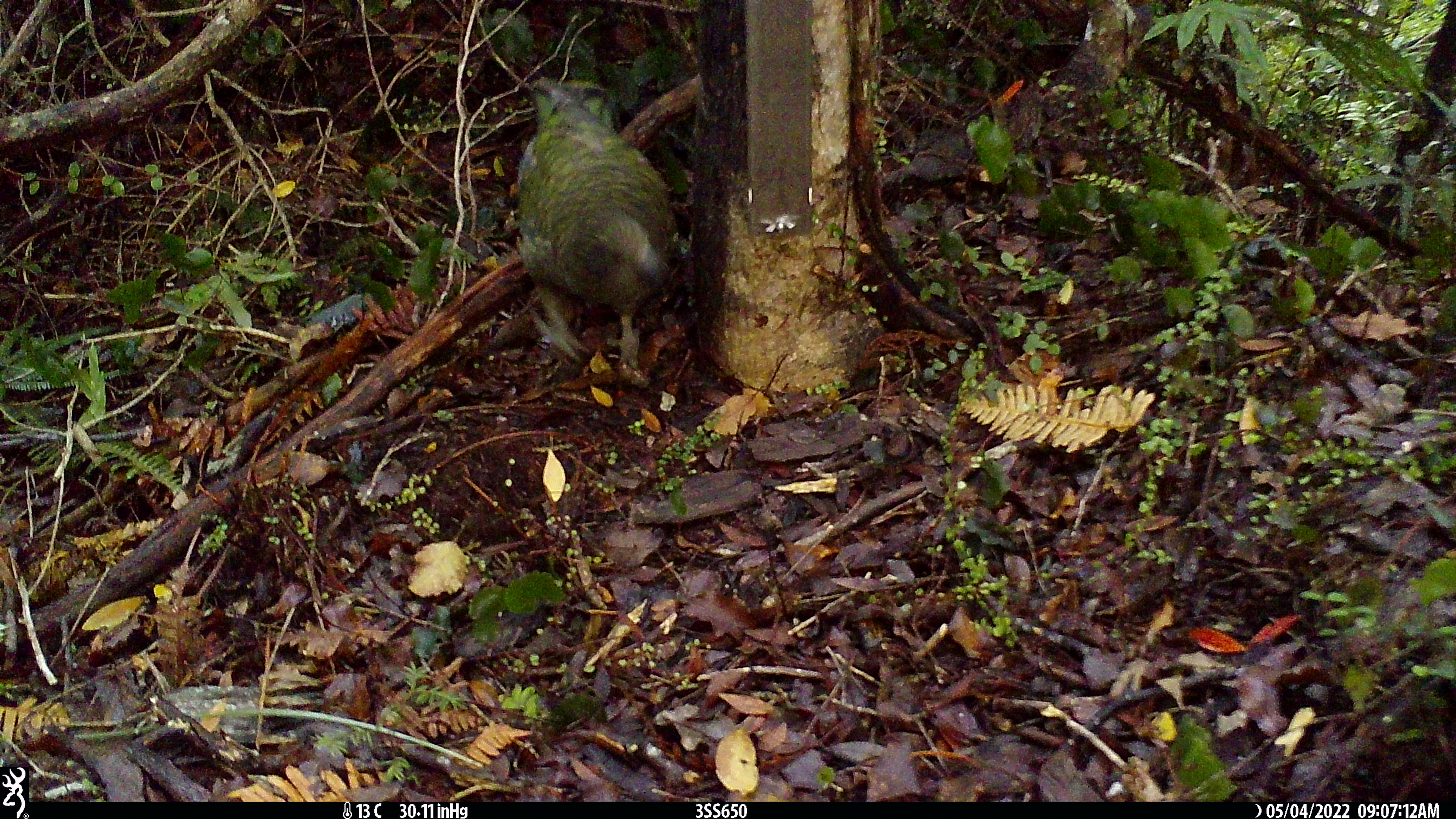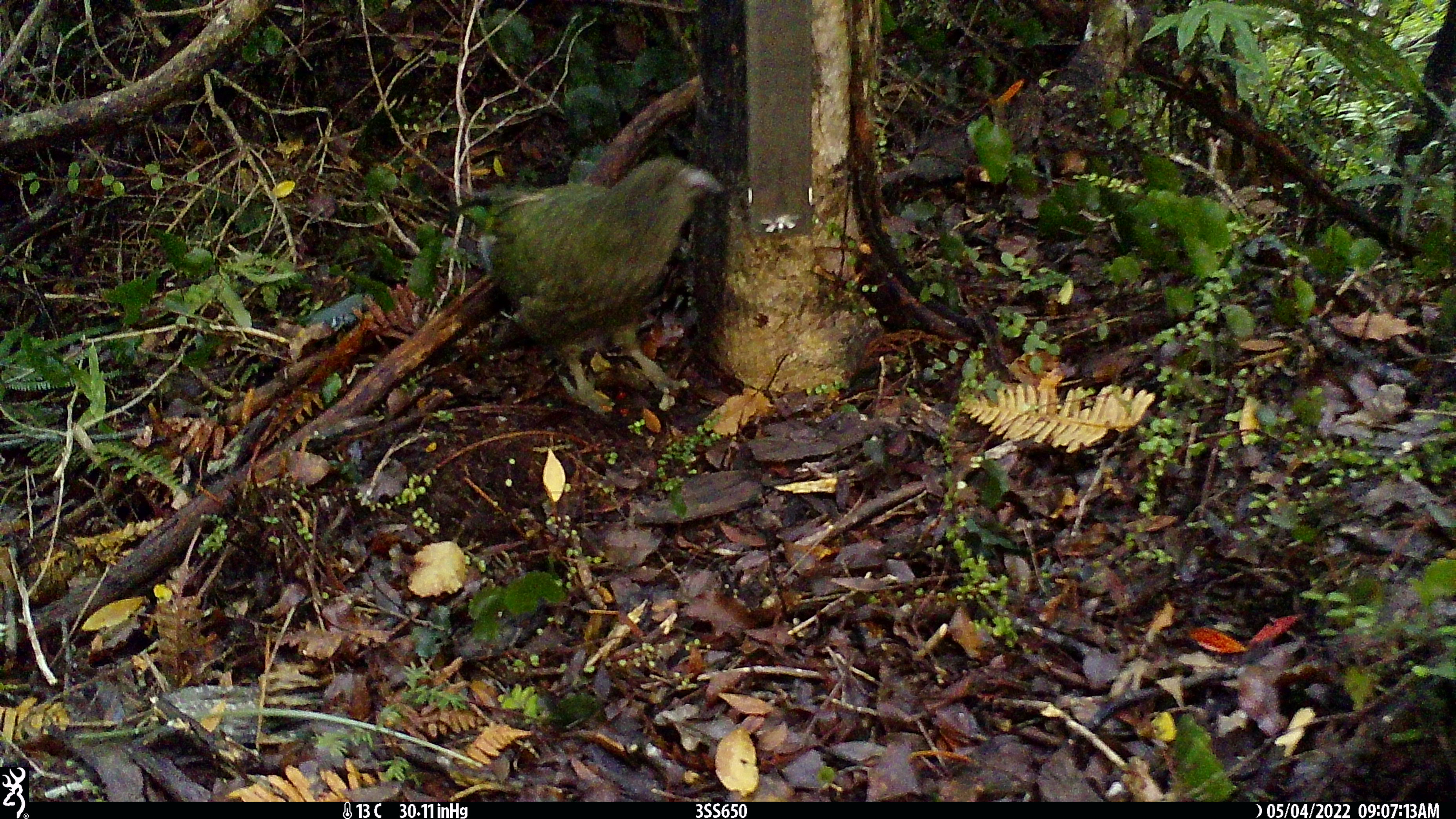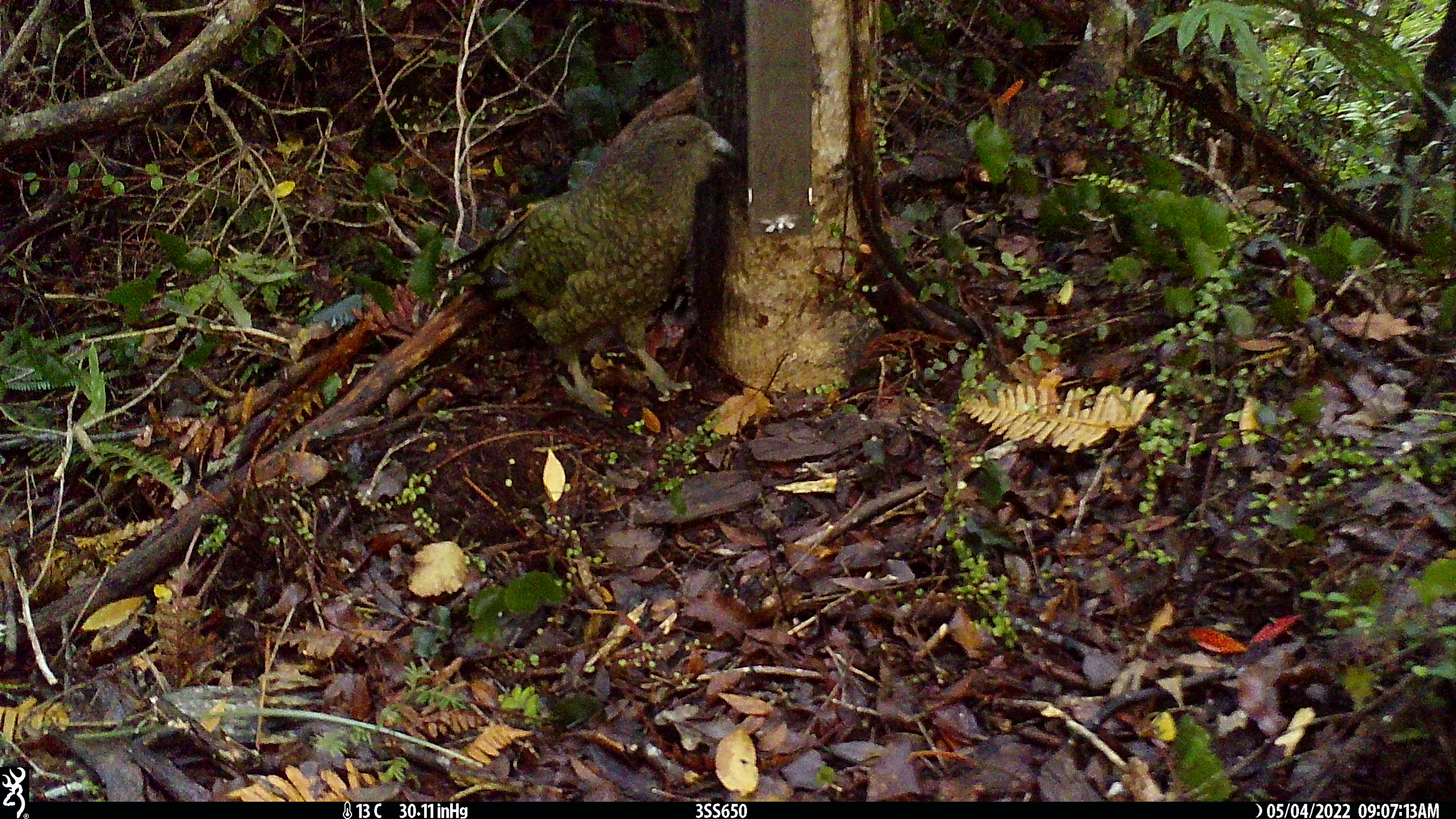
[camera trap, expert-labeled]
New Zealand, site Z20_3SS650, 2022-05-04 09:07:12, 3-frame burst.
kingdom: Animalia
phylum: Chordata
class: Aves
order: Psittaciformes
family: Strigopidae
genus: Nestor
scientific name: Nestor notabilis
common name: kea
Kea (Nestor notabilis).